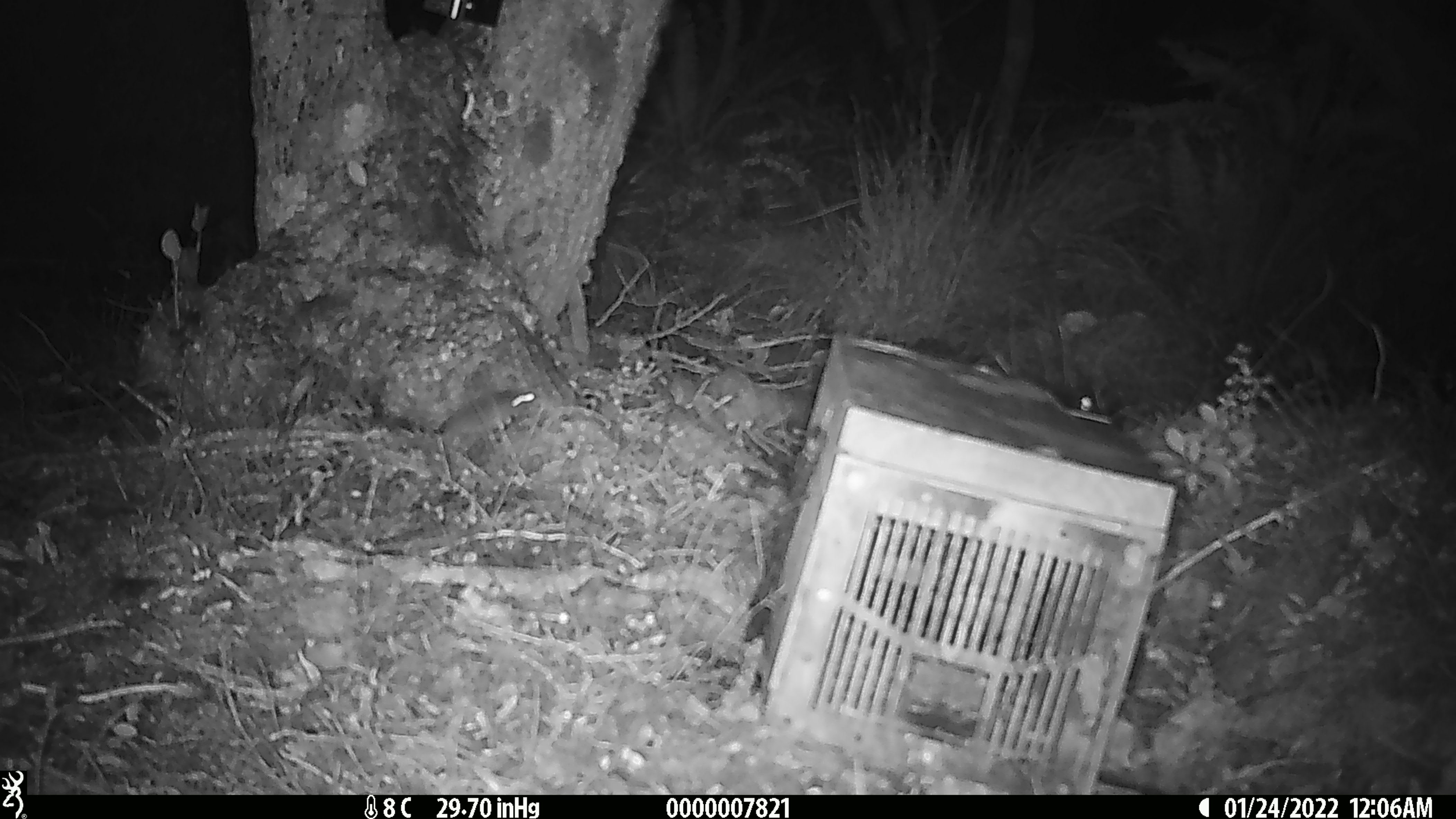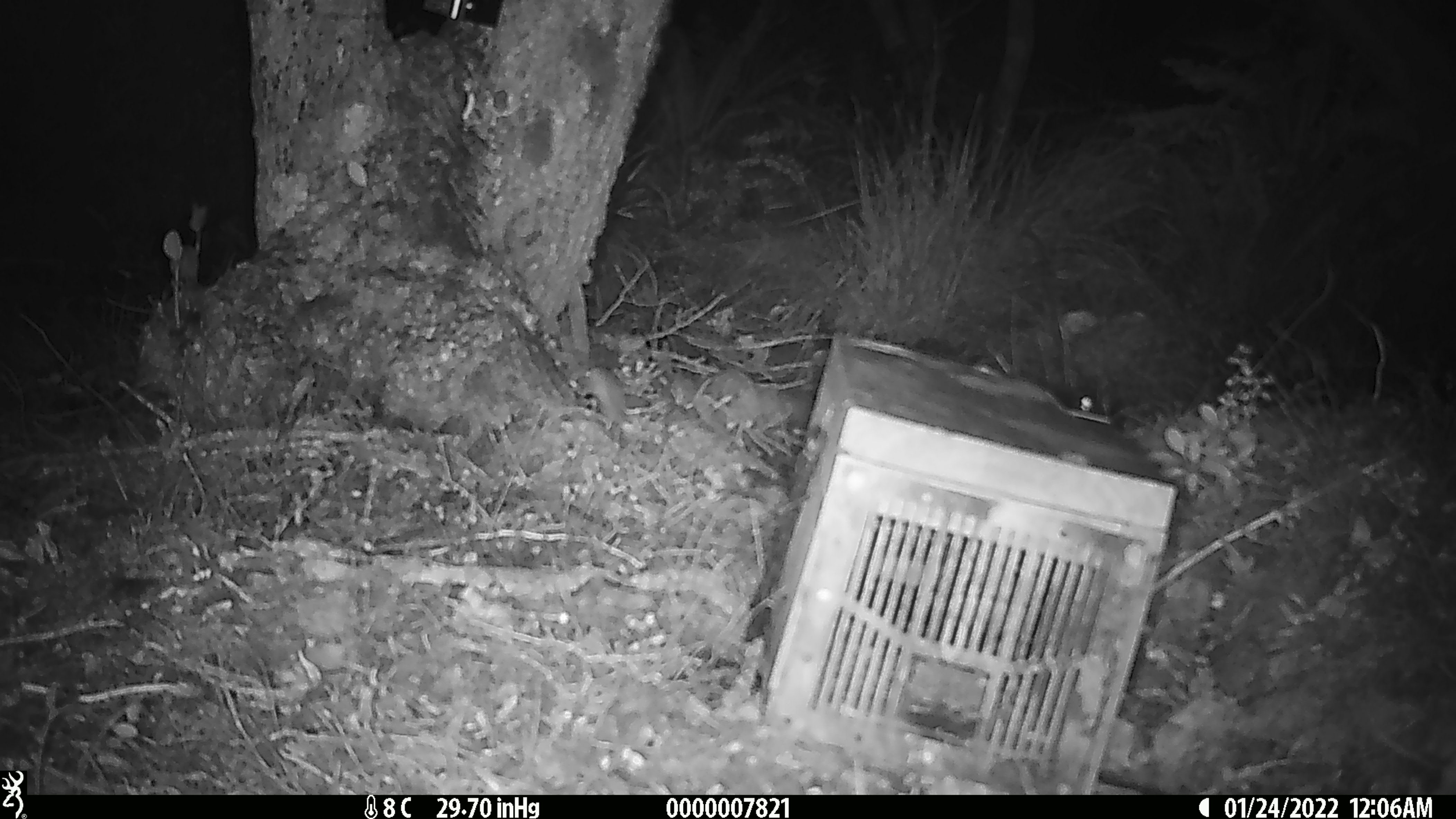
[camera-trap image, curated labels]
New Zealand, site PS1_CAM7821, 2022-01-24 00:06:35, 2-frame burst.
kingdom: Animalia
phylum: Chordata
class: Mammalia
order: Rodentia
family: Muridae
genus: Mus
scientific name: Mus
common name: mouse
Mouse (Mus).